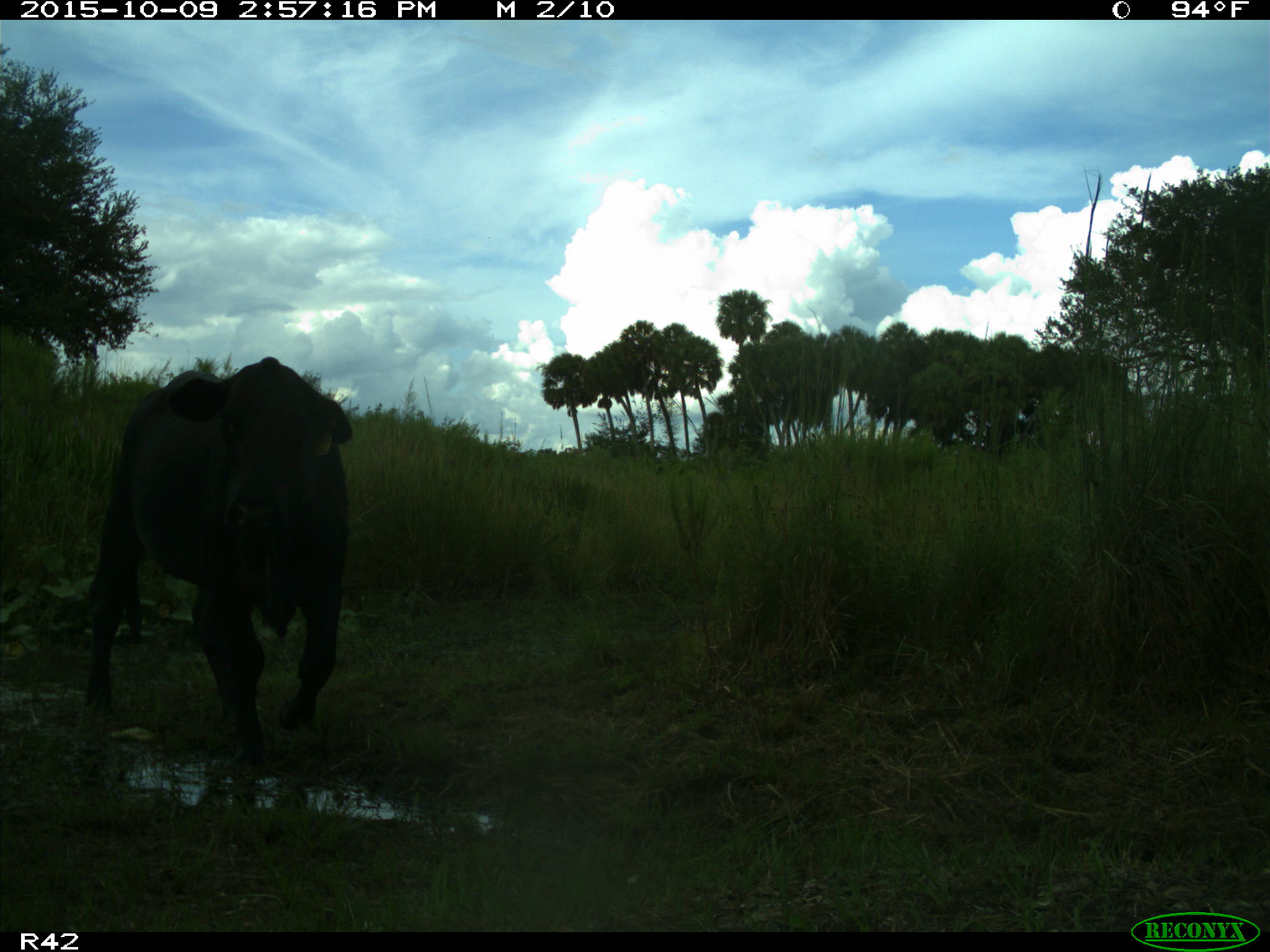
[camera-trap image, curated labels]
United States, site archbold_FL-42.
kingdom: Animalia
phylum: Chordata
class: Mammalia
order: Artiodactyla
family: Bovidae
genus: Bos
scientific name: Bos taurus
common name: domestic cow